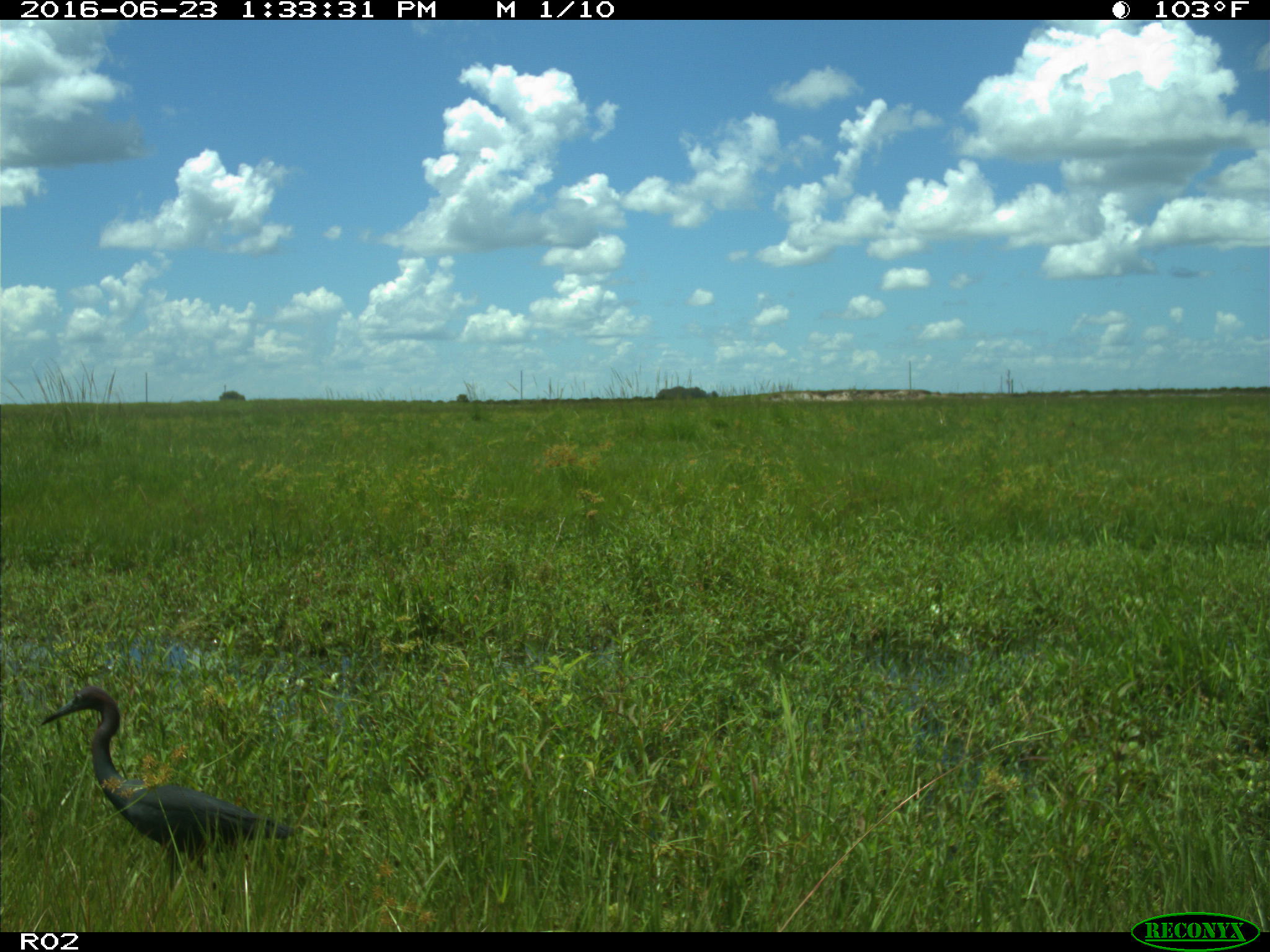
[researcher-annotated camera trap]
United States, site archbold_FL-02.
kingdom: Animalia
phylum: Chordata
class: Aves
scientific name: Aves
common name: birds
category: unidentified bird